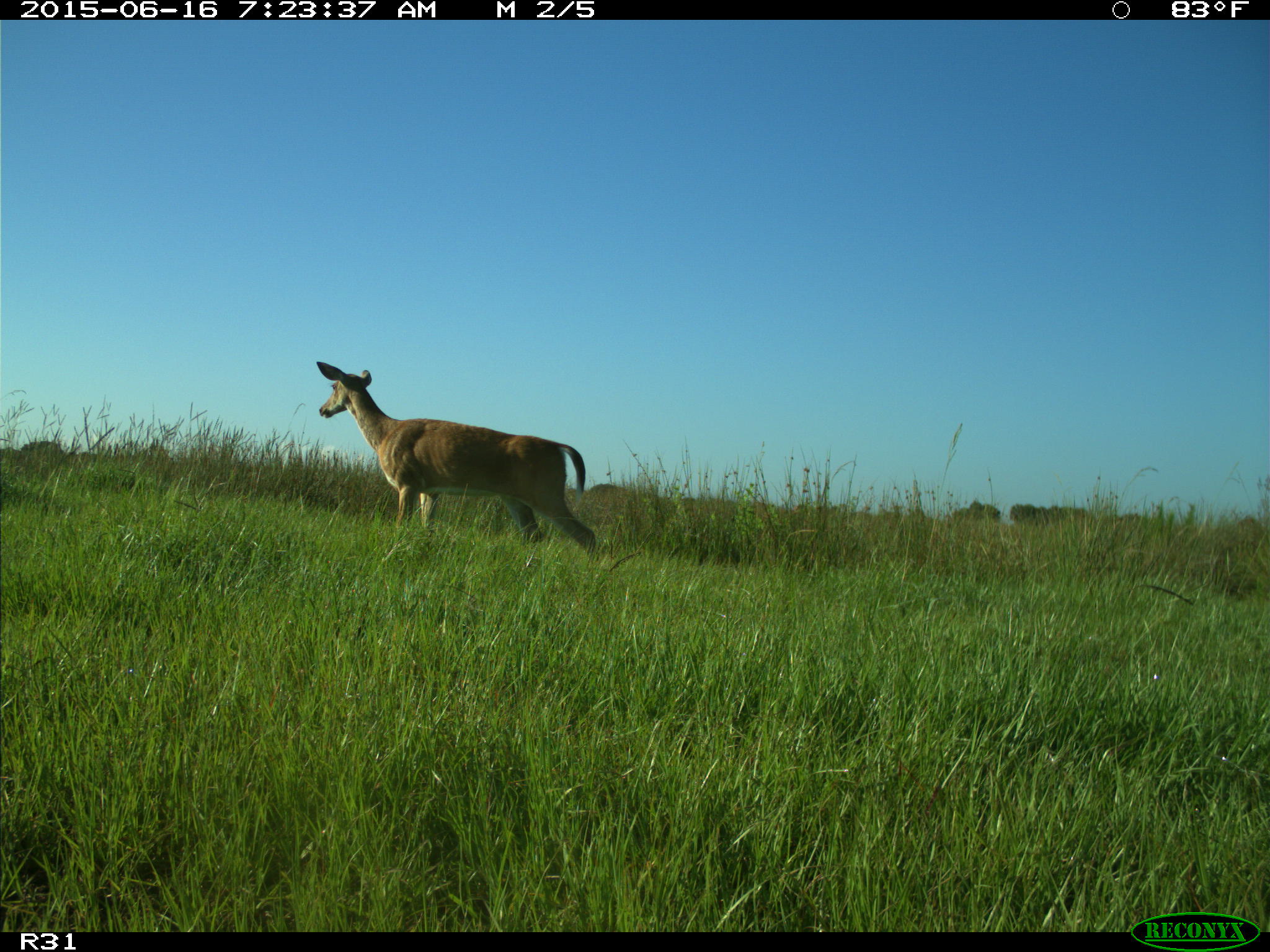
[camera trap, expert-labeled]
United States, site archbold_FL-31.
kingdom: Animalia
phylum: Chordata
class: Mammalia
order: Artiodactyla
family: Cervidae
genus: Odocoileus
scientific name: Odocoileus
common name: deer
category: unidentified deer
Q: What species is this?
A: Unidentified deer (deer) (Odocoileus).